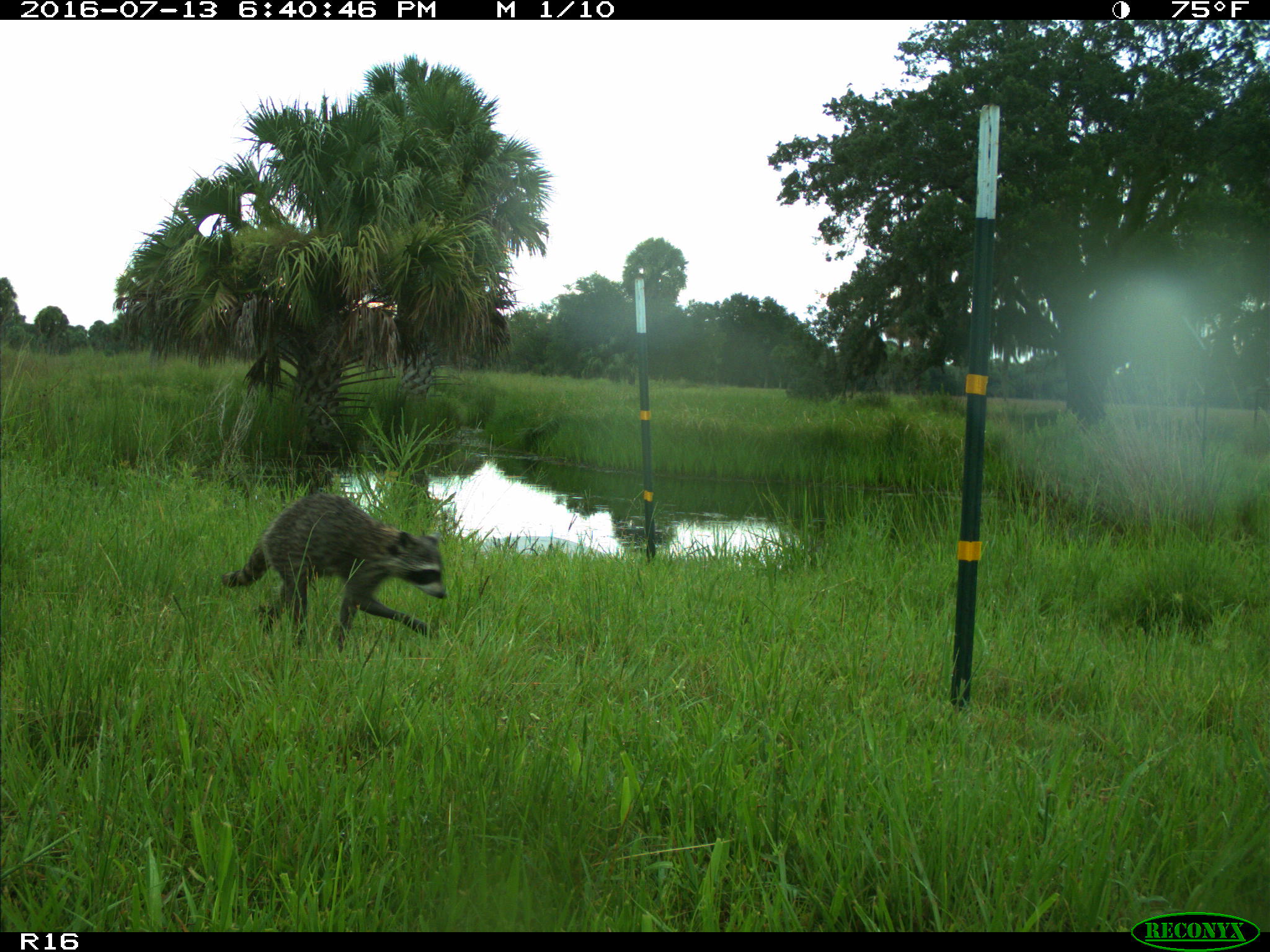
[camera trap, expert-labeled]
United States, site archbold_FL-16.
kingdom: Animalia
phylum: Chordata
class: Mammalia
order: Carnivora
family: Procyonidae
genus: Procyon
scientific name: Procyon lotor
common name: common raccoon